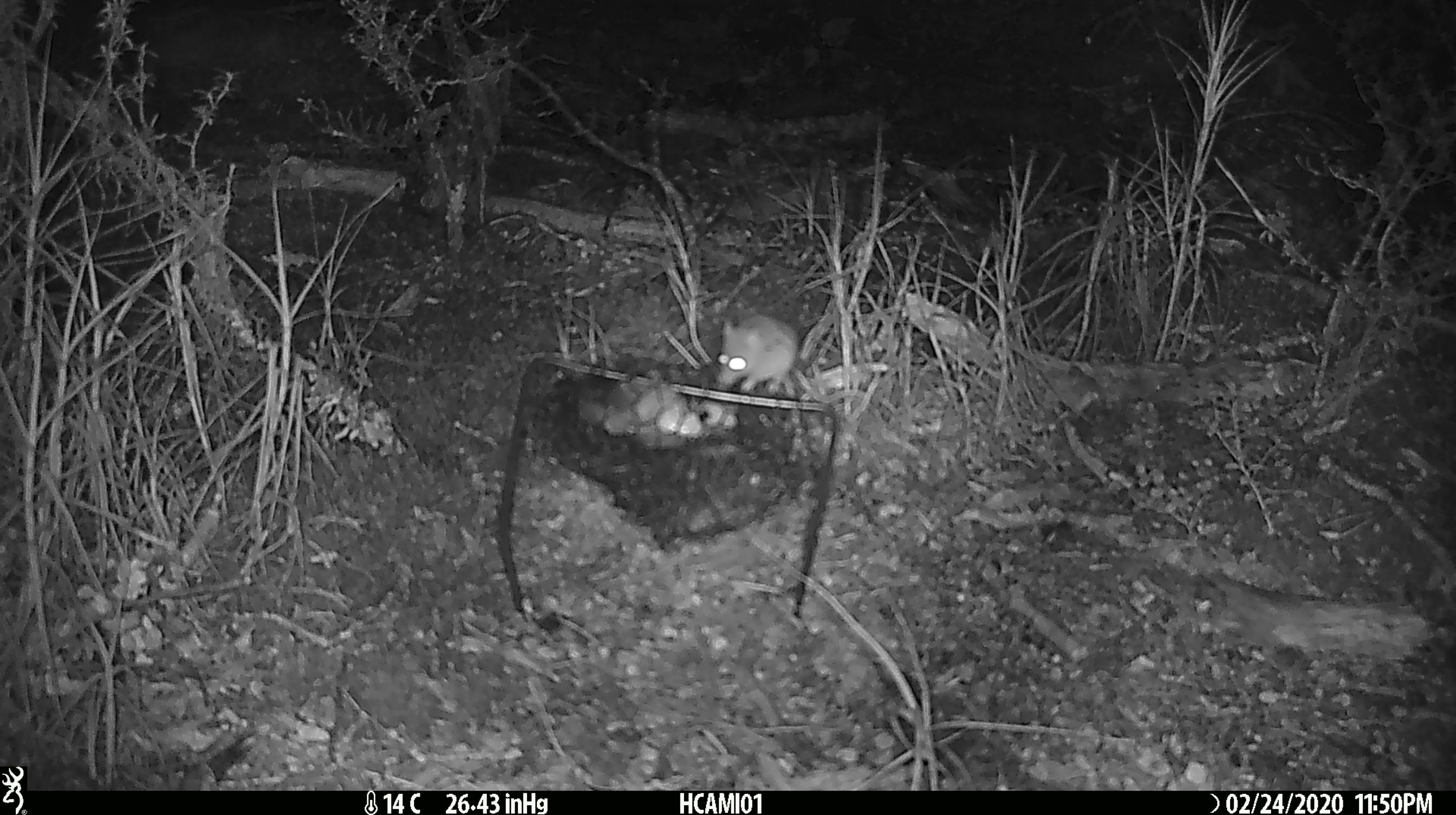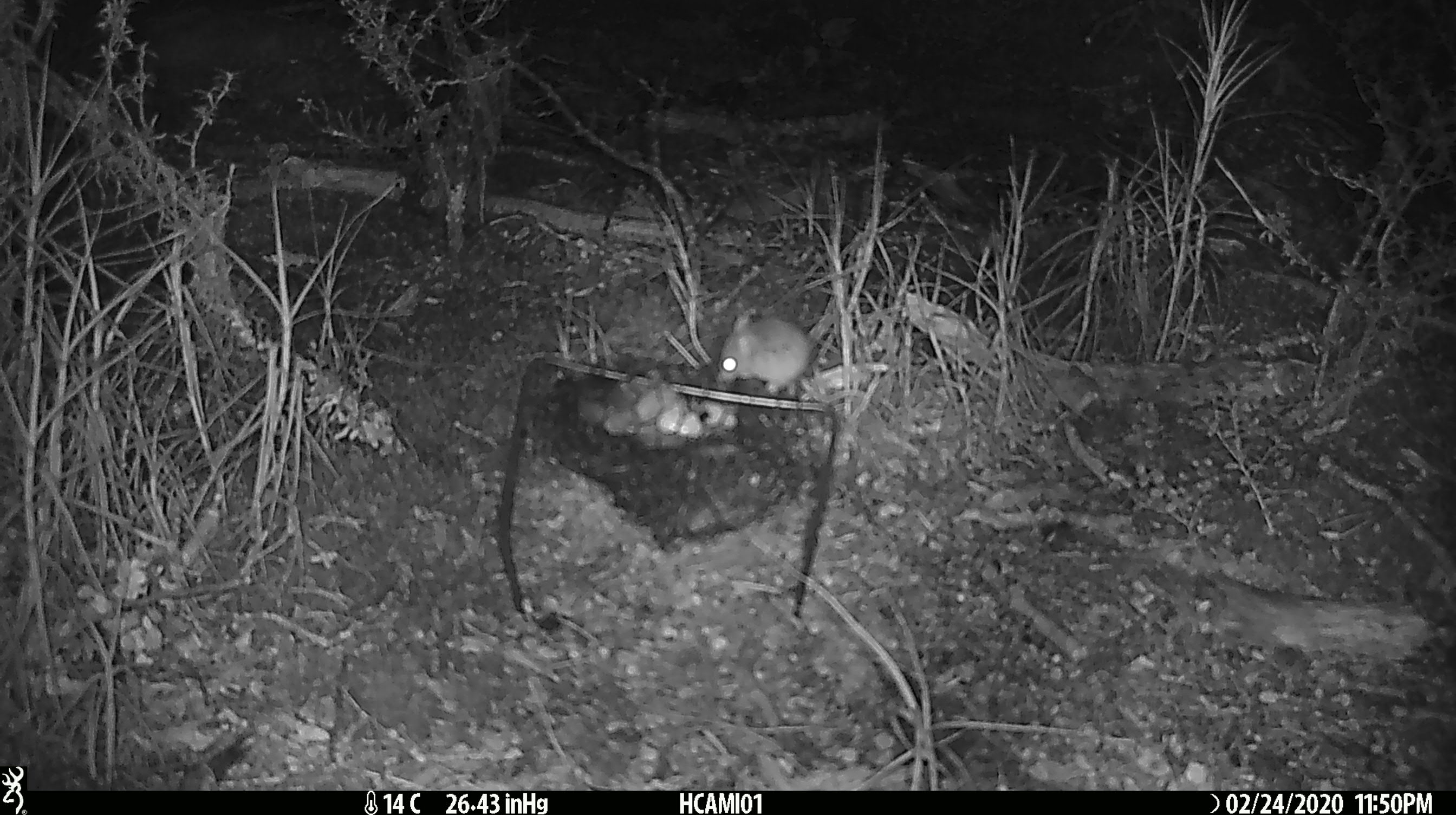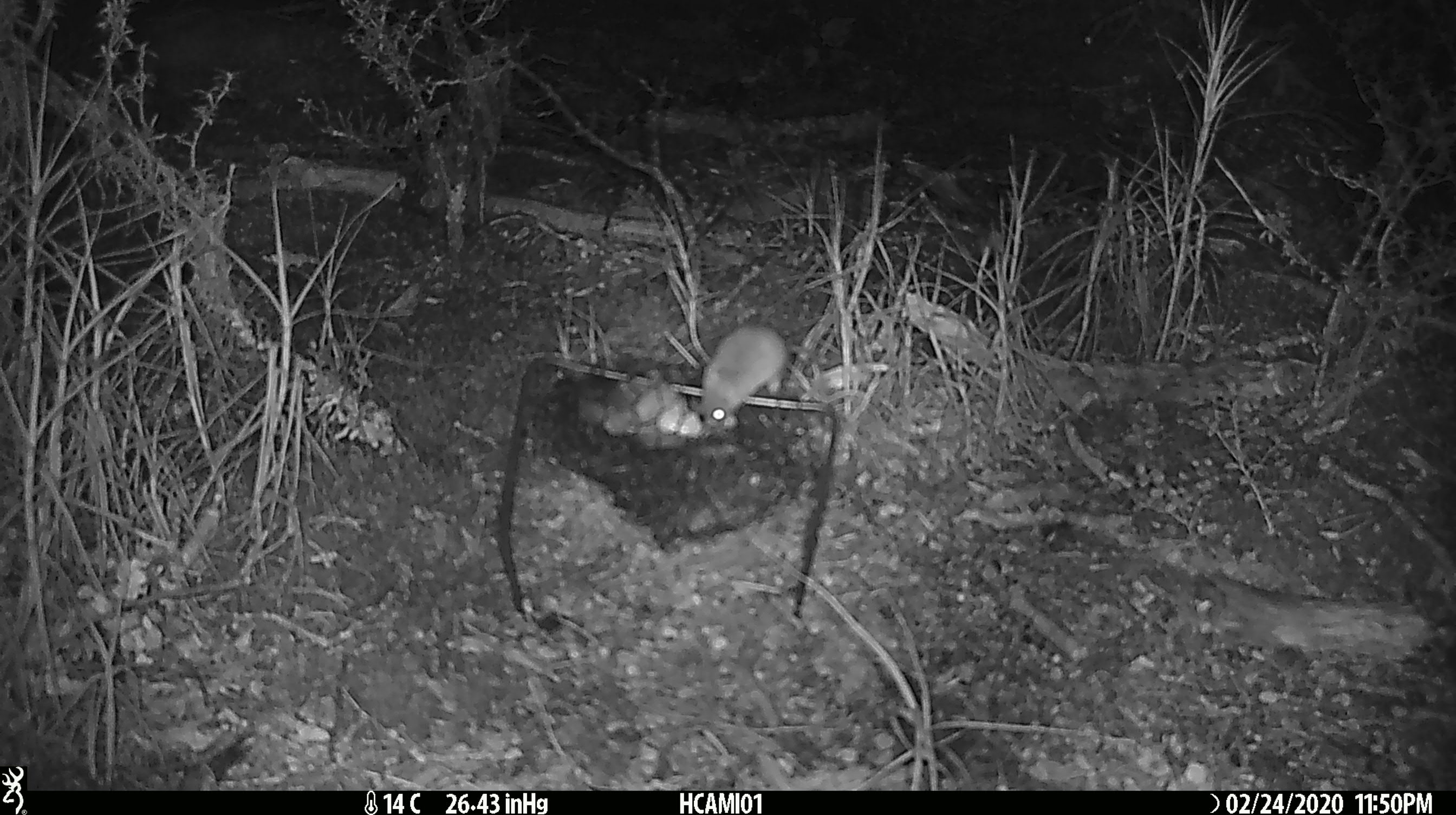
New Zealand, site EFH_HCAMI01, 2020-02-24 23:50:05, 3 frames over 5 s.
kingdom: Animalia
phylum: Chordata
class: Mammalia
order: Rodentia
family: Muridae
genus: Mus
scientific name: Mus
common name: mouse